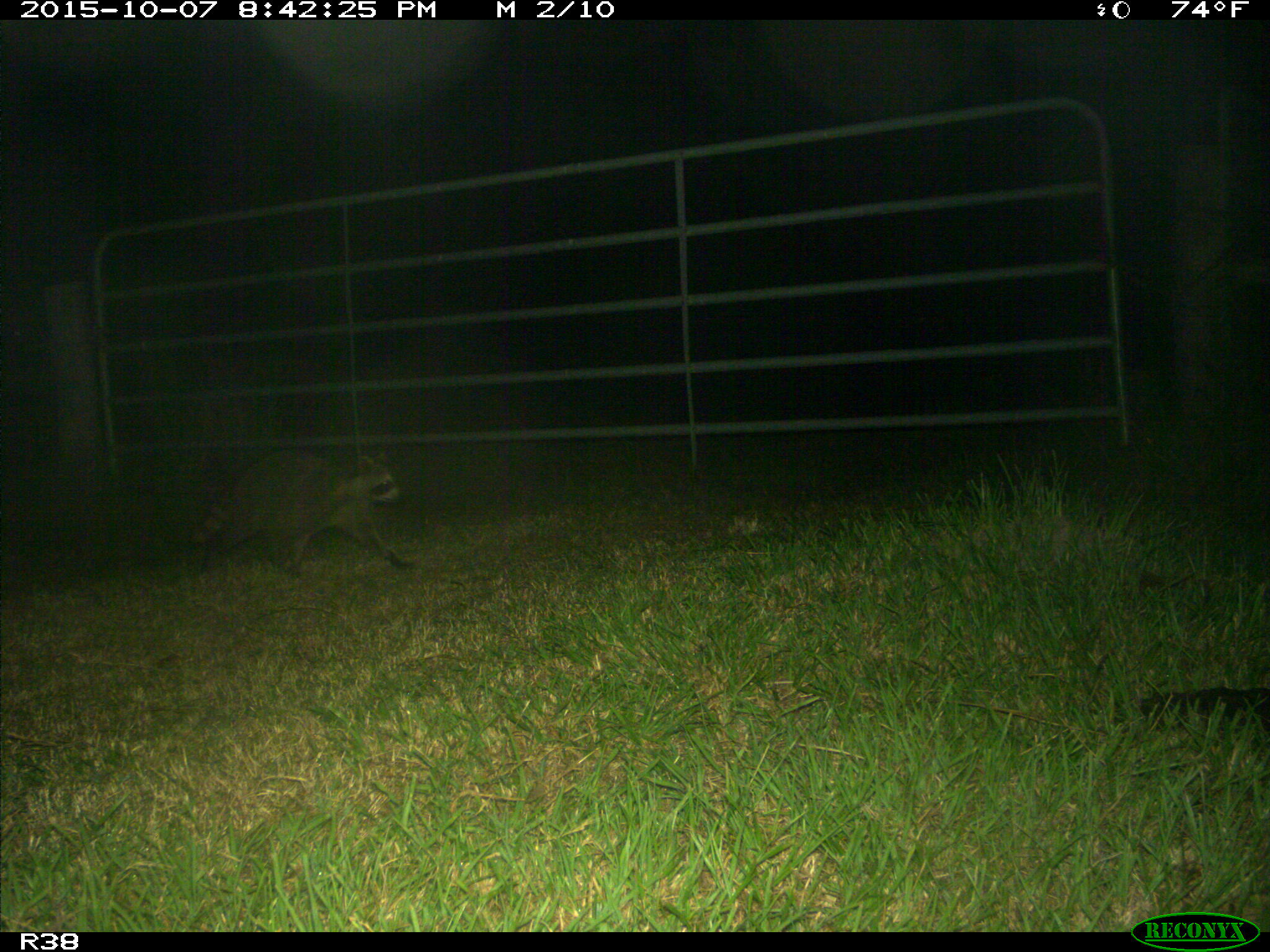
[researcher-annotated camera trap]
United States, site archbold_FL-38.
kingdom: Animalia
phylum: Chordata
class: Mammalia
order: Carnivora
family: Procyonidae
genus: Procyon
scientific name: Procyon lotor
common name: common raccoon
Procyon lotor (common raccoon).